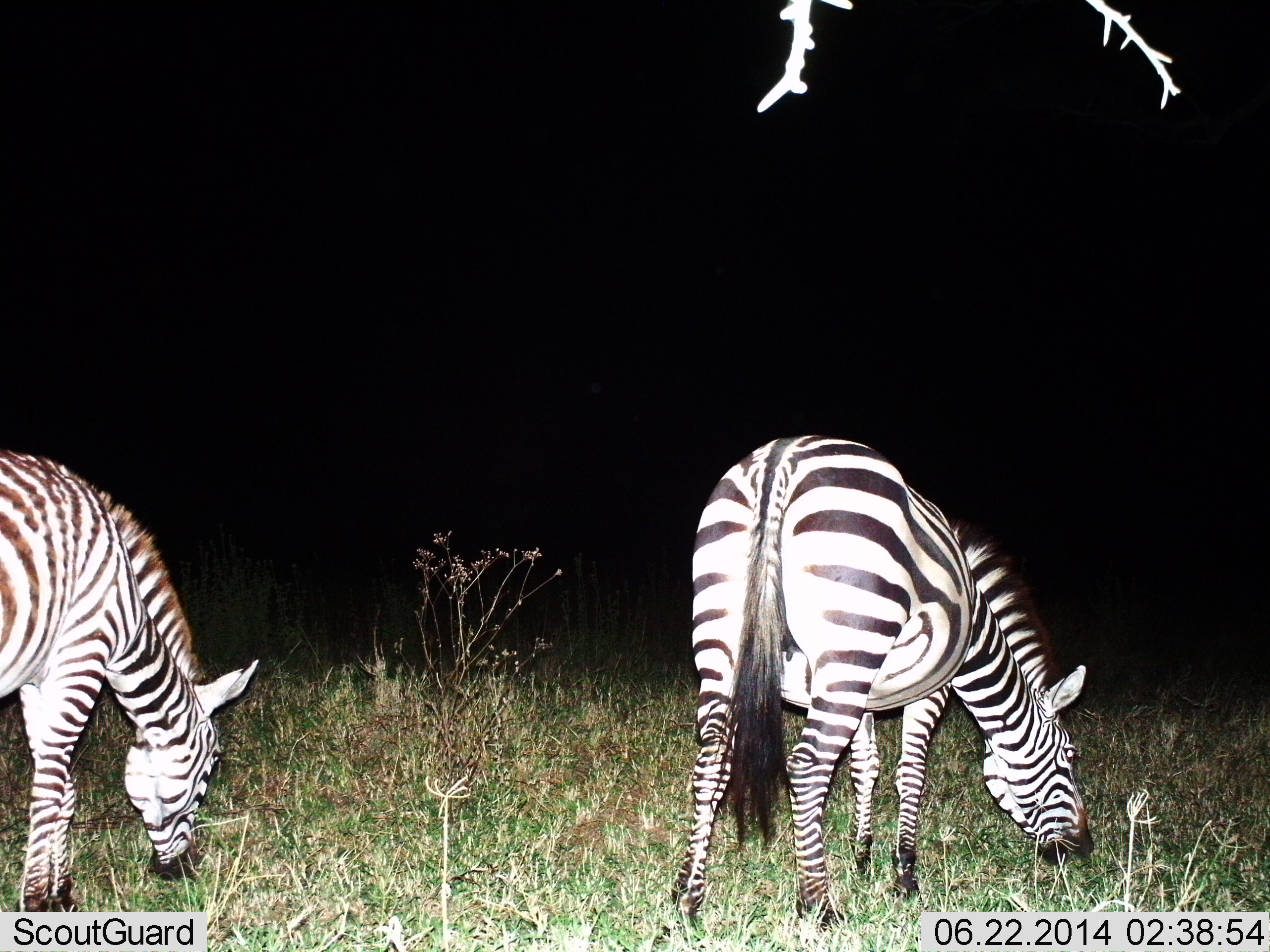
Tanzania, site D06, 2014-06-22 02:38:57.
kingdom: Animalia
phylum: Chordata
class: Mammalia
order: Perissodactyla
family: Equidae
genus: Equus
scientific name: Equus quagga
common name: plains zebra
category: zebra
Zebra (plains zebra) (Equus quagga), count 2. Behavior (volunteer vote fractions): standing 10%, resting 0%, moving 10%, interacting 0%. Young present (vote fraction): 0%. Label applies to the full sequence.